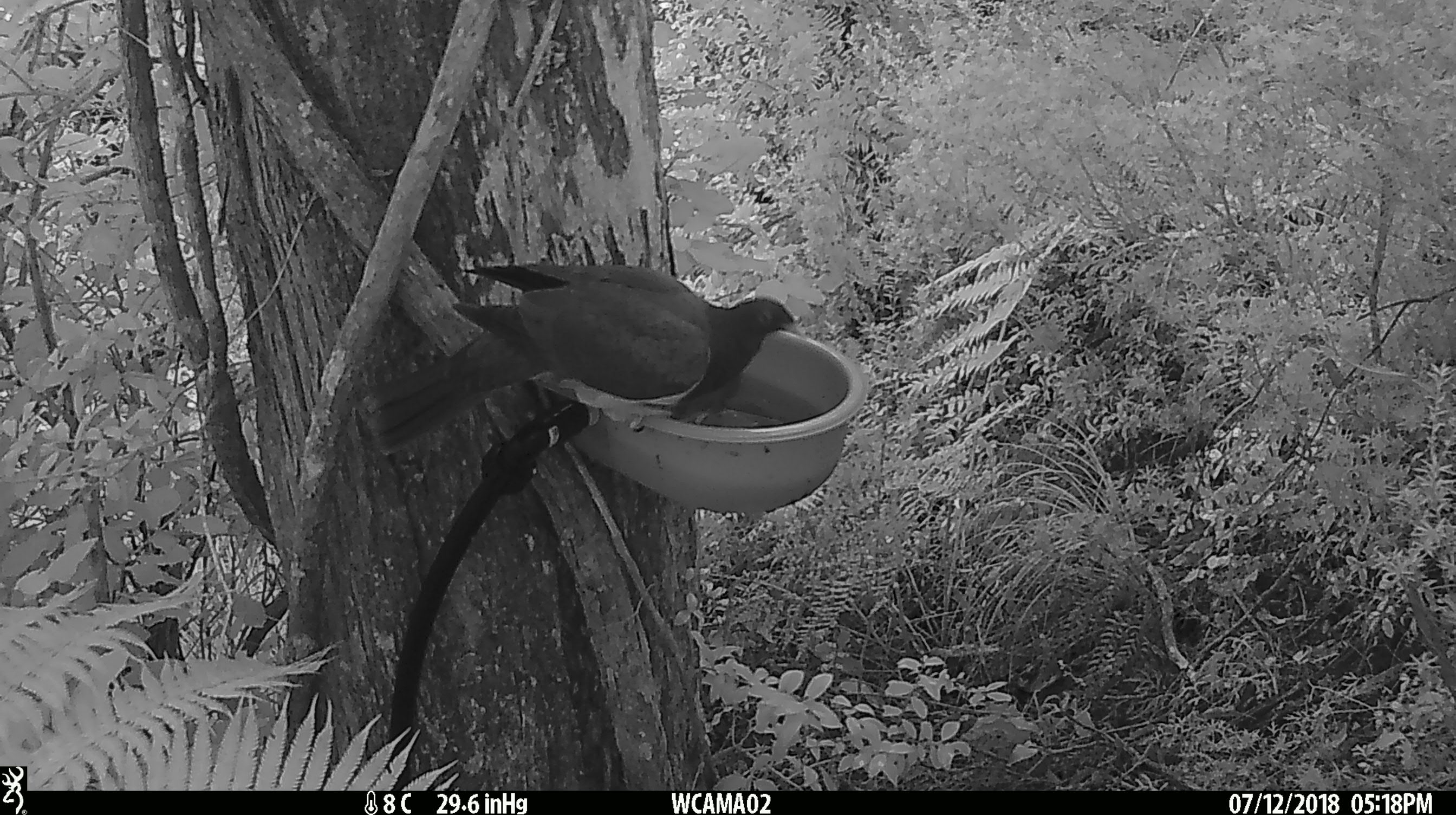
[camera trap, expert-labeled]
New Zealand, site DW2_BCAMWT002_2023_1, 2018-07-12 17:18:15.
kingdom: Animalia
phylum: Chordata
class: Aves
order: Columbiformes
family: Columbidae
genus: Hemiphaga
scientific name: Hemiphaga novaeseelandiae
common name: new zealand pigeon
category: kereru